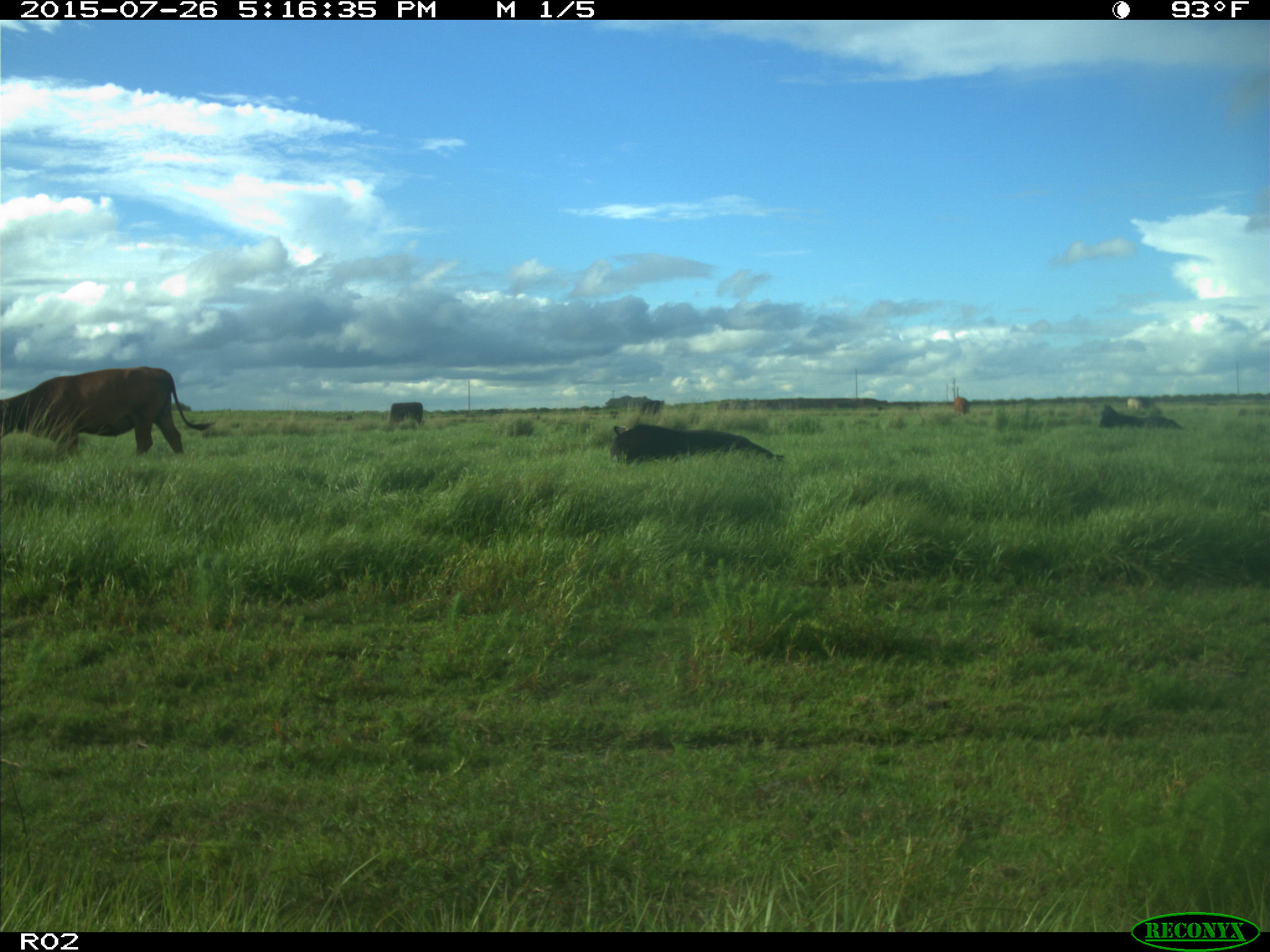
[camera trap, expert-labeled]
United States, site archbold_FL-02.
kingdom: Animalia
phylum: Chordata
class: Mammalia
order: Artiodactyla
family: Bovidae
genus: Bos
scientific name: Bos taurus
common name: domestic cow